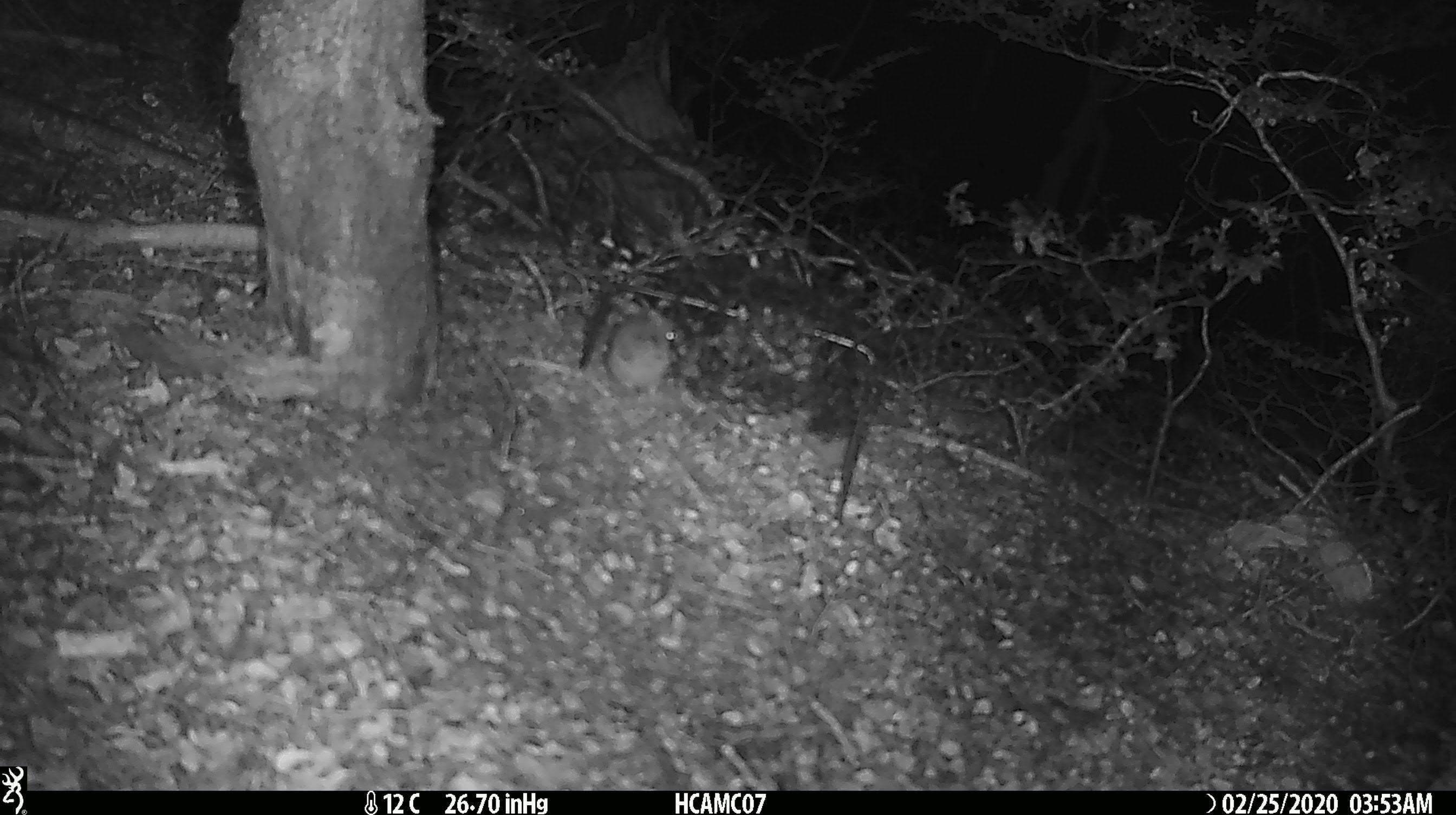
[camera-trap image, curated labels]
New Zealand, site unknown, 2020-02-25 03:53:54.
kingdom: Animalia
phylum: Chordata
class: Mammalia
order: Rodentia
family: Muridae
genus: Mus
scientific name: Mus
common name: mouse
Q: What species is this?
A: Mouse (Mus).